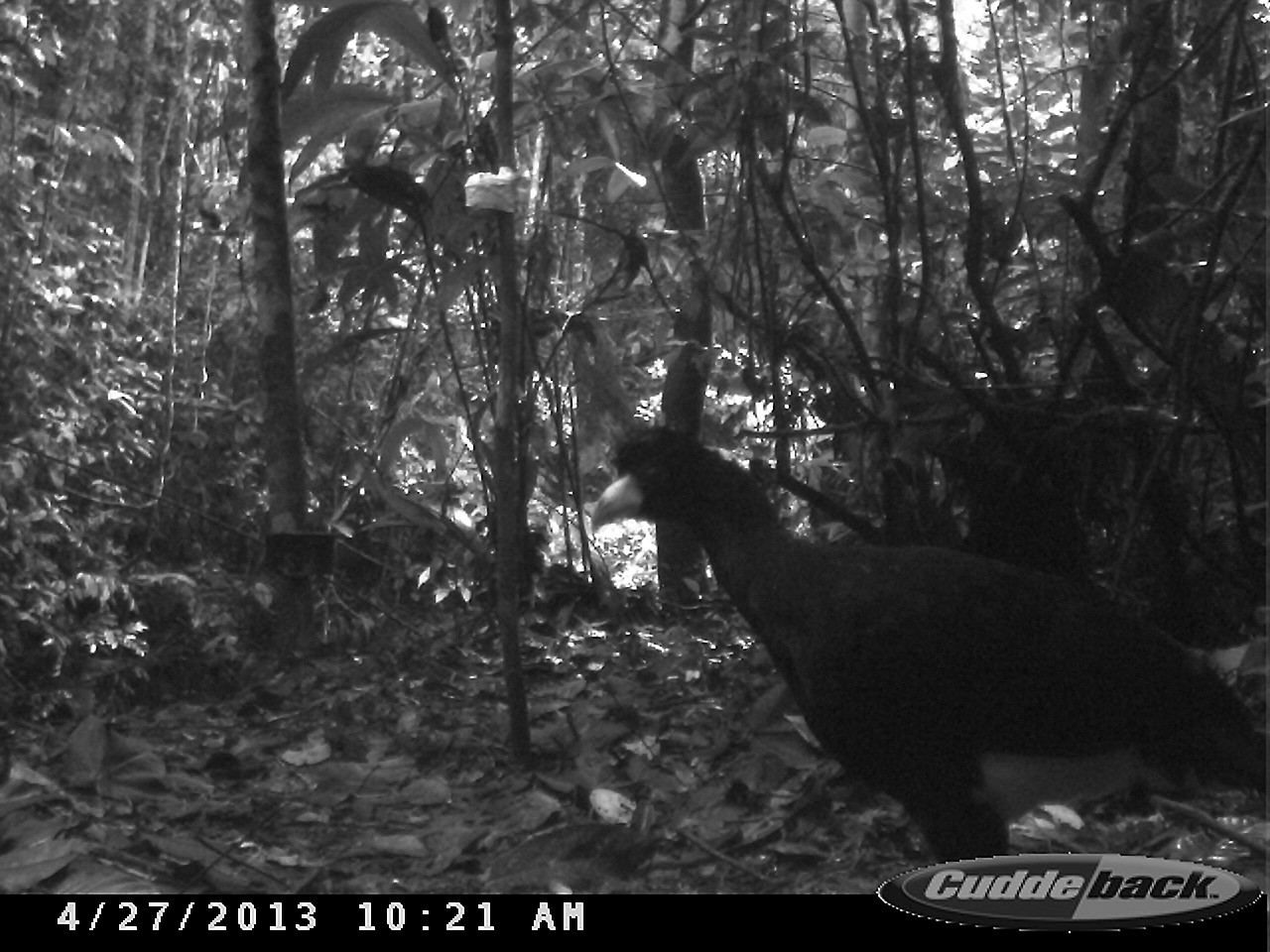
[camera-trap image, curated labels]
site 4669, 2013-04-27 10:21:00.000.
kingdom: Animalia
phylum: Chordata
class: Aves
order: Galliformes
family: Cracidae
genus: Crax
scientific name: Crax alector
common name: black curassow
Crax alector (black curassow), count 1, age adult.